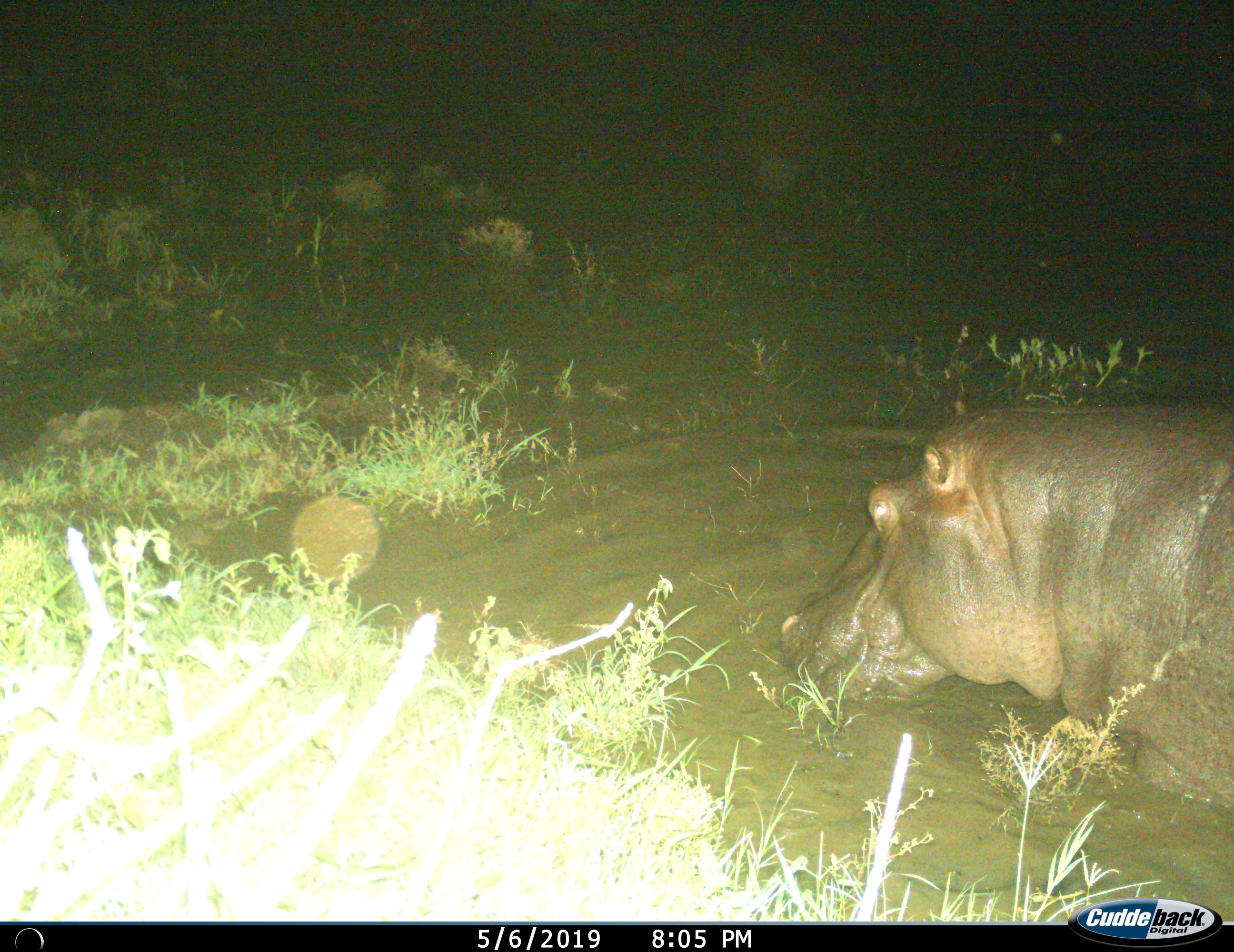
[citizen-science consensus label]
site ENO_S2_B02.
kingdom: Animalia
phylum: Chordata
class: Mammalia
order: Artiodactyla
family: Hippopotamidae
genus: Hippopotamus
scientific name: Hippopotamus amphibius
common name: hippopotamus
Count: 1.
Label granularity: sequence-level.